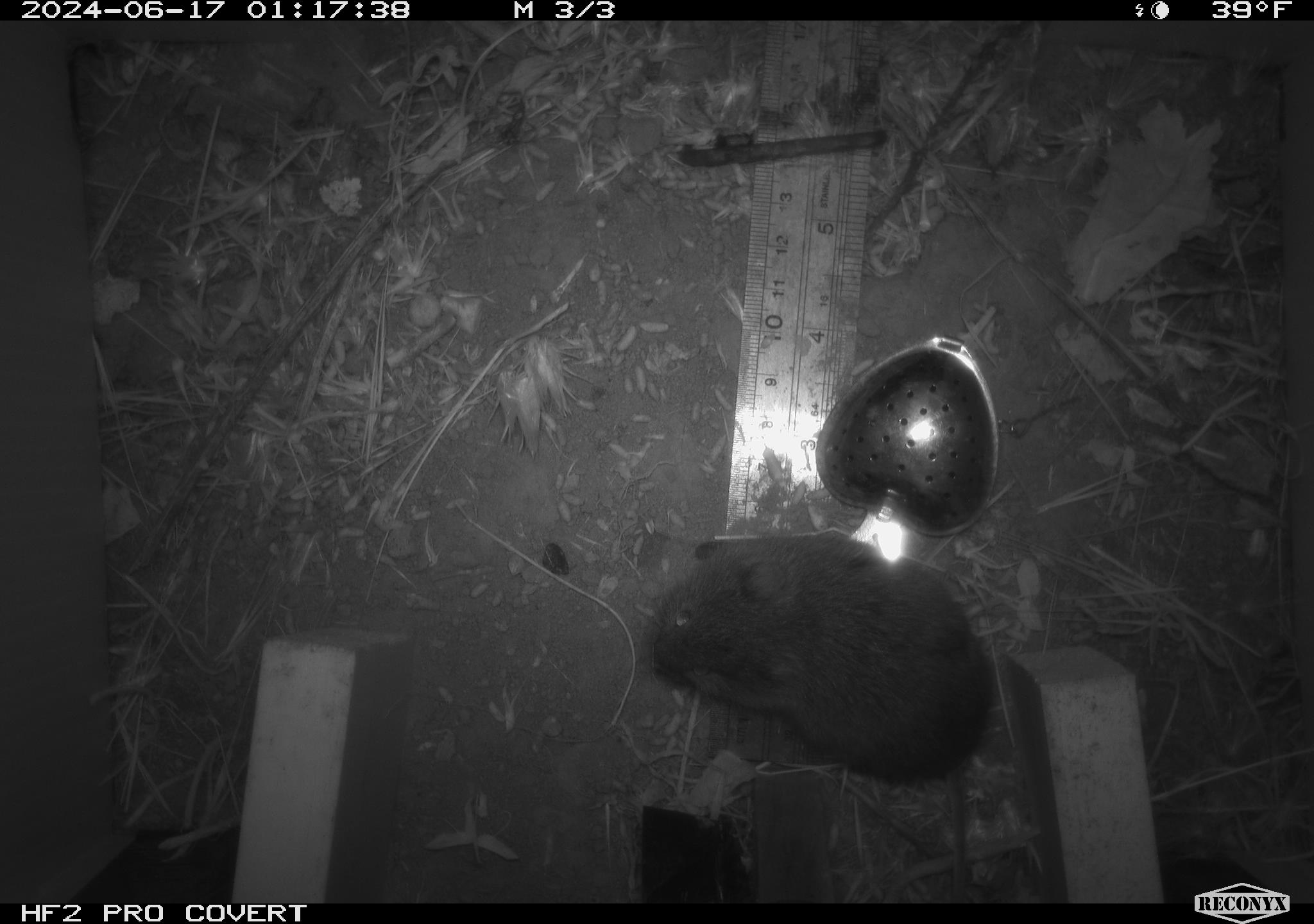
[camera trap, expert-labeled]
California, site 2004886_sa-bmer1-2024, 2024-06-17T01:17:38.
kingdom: Animalia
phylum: Chordata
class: Mammalia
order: Rodentia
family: Cricetidae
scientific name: Cricetidae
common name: hamsters, voles, lemmings, and allies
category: cricetidae family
Cricetidae family (hamsters, voles, lemmings, and allies) (Cricetidae).